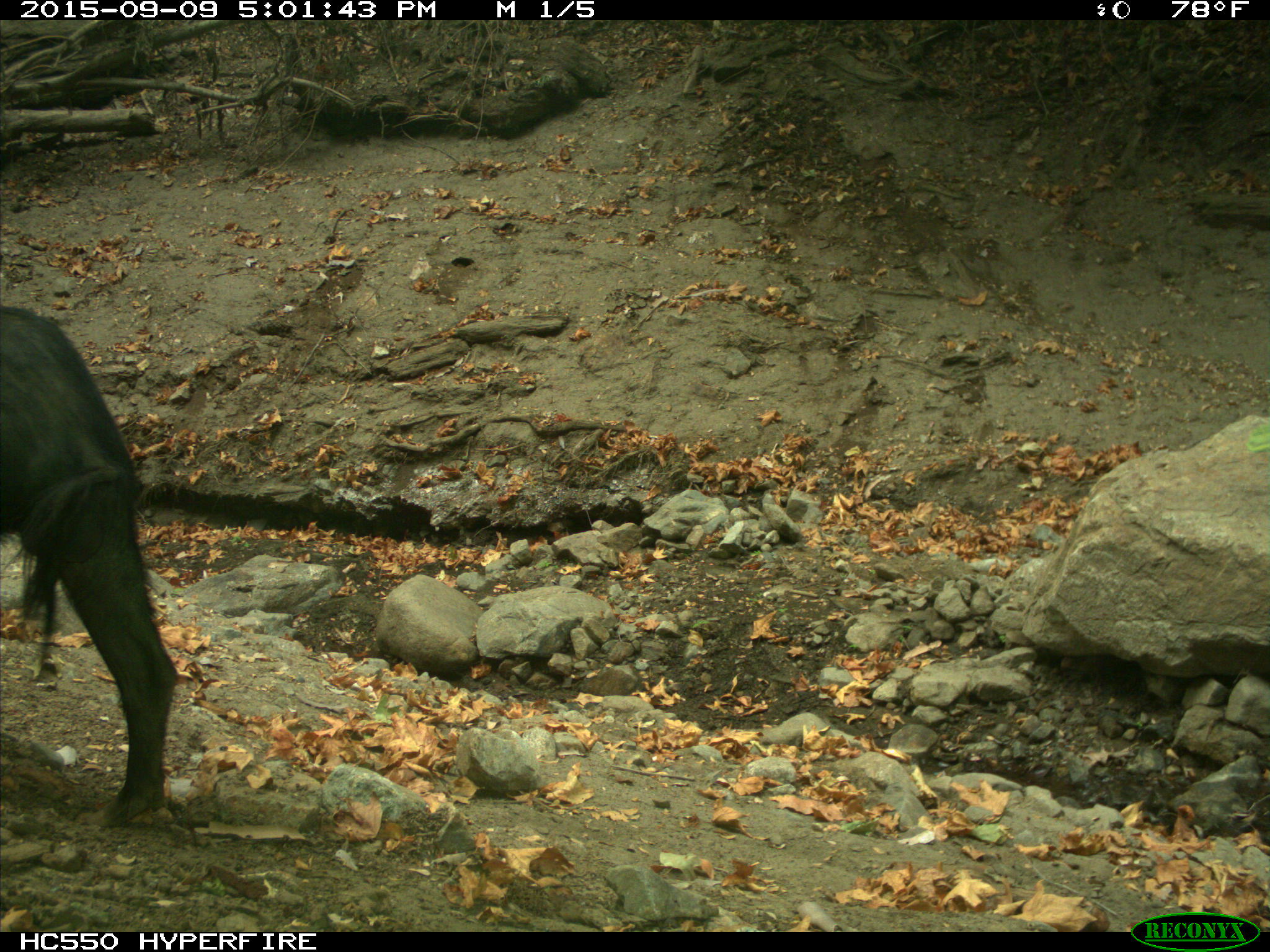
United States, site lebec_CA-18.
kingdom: Animalia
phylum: Chordata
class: Mammalia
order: Artiodactyla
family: Suidae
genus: Sus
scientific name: Sus scrofa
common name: wild boar